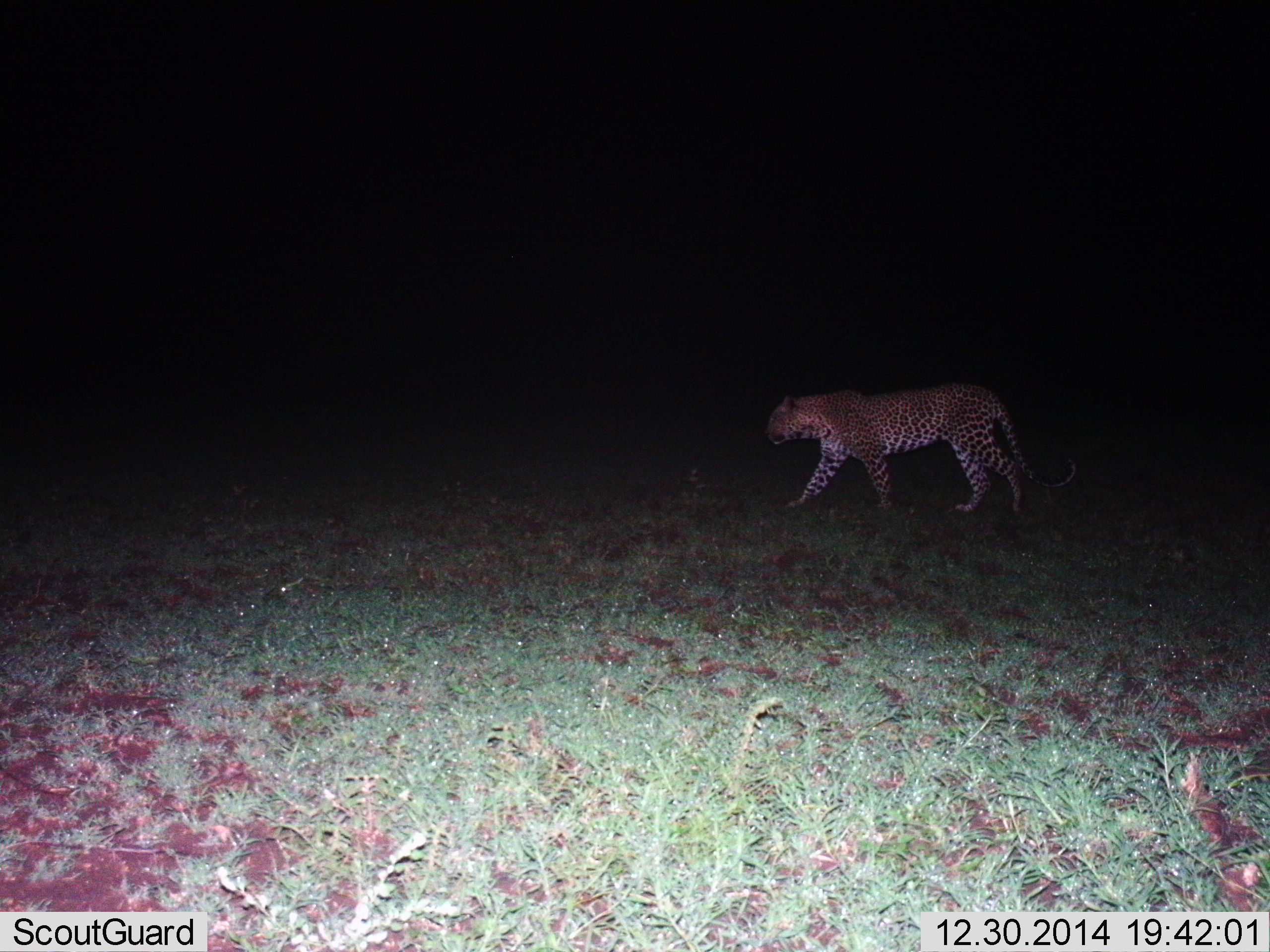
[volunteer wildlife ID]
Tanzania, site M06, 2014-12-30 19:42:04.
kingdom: Animalia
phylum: Chordata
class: Mammalia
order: Carnivora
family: Felidae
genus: Panthera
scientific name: Panthera pardus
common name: leopard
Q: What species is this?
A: Leopard (Panthera pardus).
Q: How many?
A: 1.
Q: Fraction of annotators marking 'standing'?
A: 0%.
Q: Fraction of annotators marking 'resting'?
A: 0%.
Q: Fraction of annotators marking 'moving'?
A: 100%.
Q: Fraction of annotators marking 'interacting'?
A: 0%.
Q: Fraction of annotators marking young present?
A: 0%.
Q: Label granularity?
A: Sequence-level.